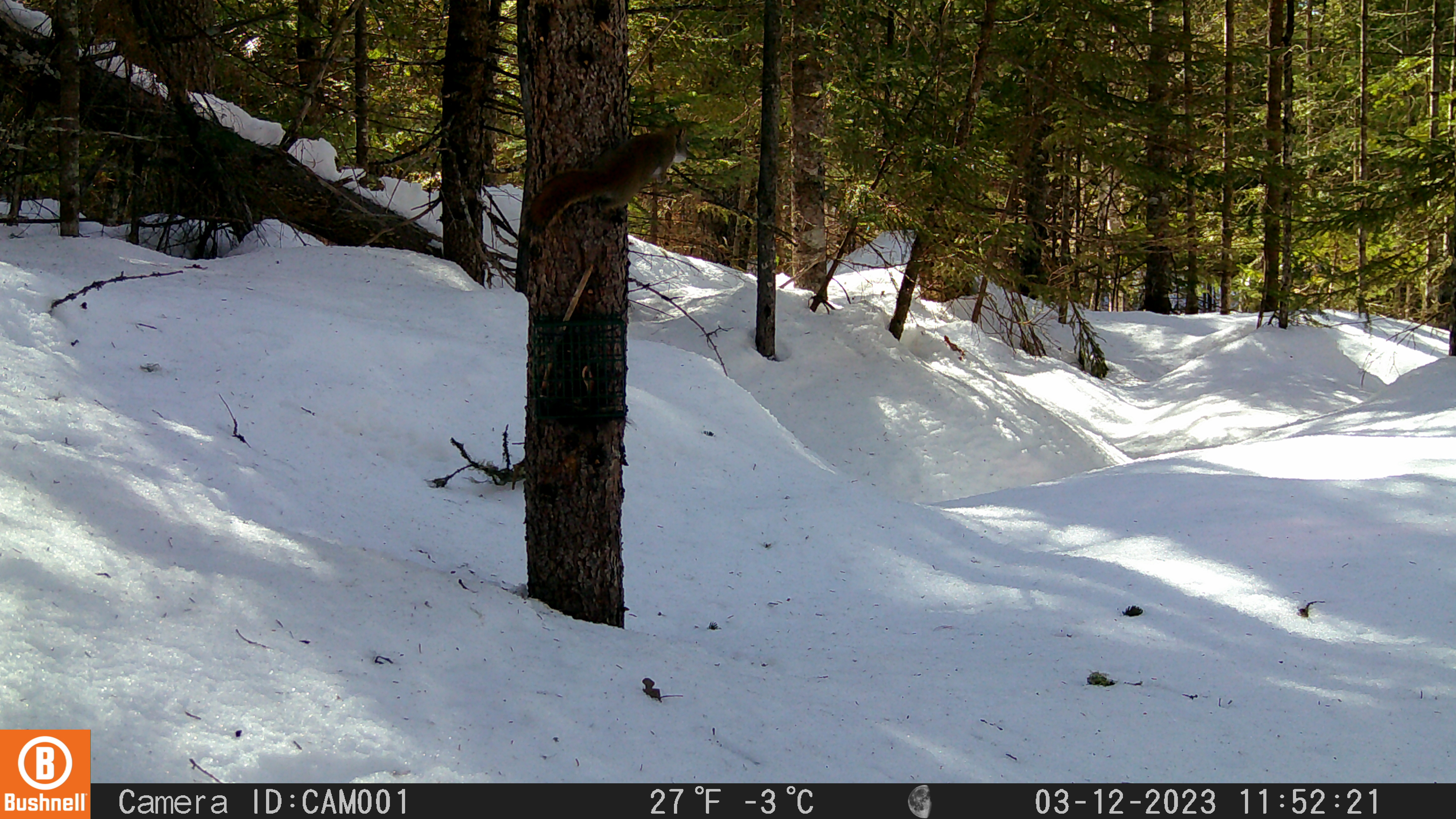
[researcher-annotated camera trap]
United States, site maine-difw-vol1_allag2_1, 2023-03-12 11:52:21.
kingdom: Animalia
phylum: Chordata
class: Mammalia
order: Rodentia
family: Sciuridae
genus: Tamiasciurus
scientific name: Tamiasciurus hudsonicus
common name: red squirrel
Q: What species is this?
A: Red squirrel (Tamiasciurus hudsonicus).